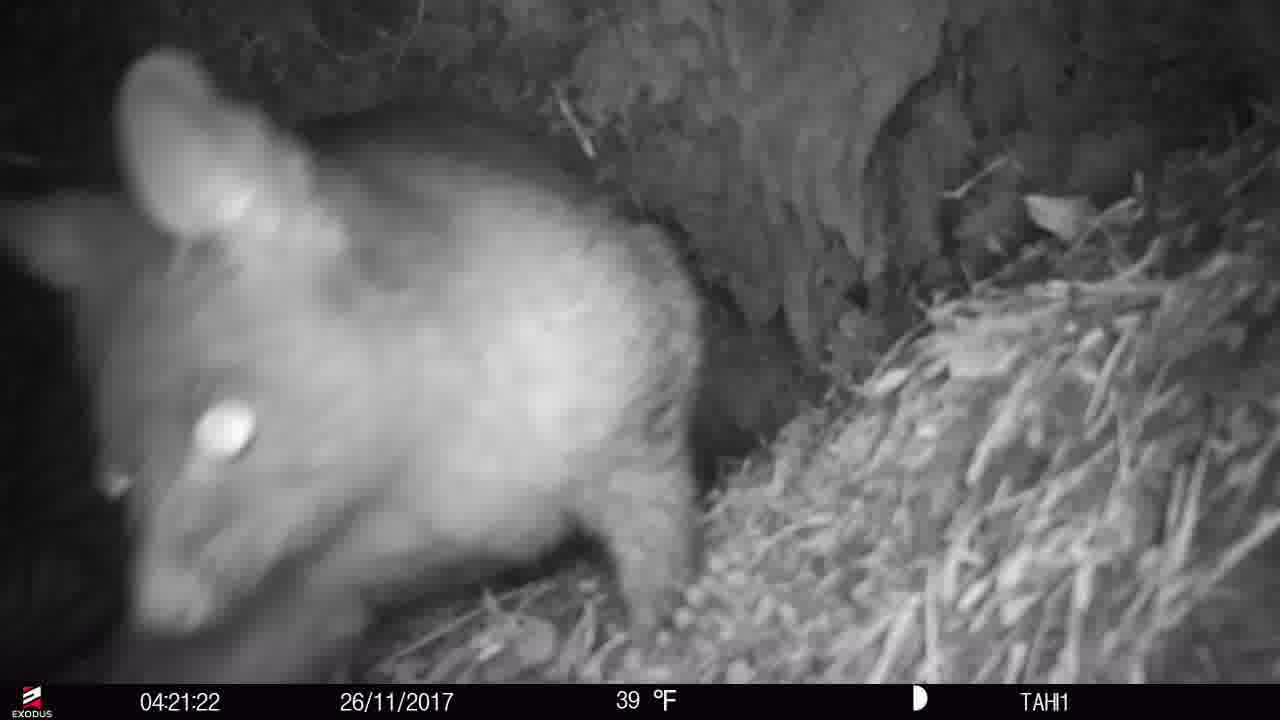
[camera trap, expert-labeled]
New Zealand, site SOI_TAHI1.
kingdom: Animalia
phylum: Chordata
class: Mammalia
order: Diprotodontia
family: Phalangeridae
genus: Trichosurus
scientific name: Trichosurus vulpecula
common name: common brushtail possum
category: possum